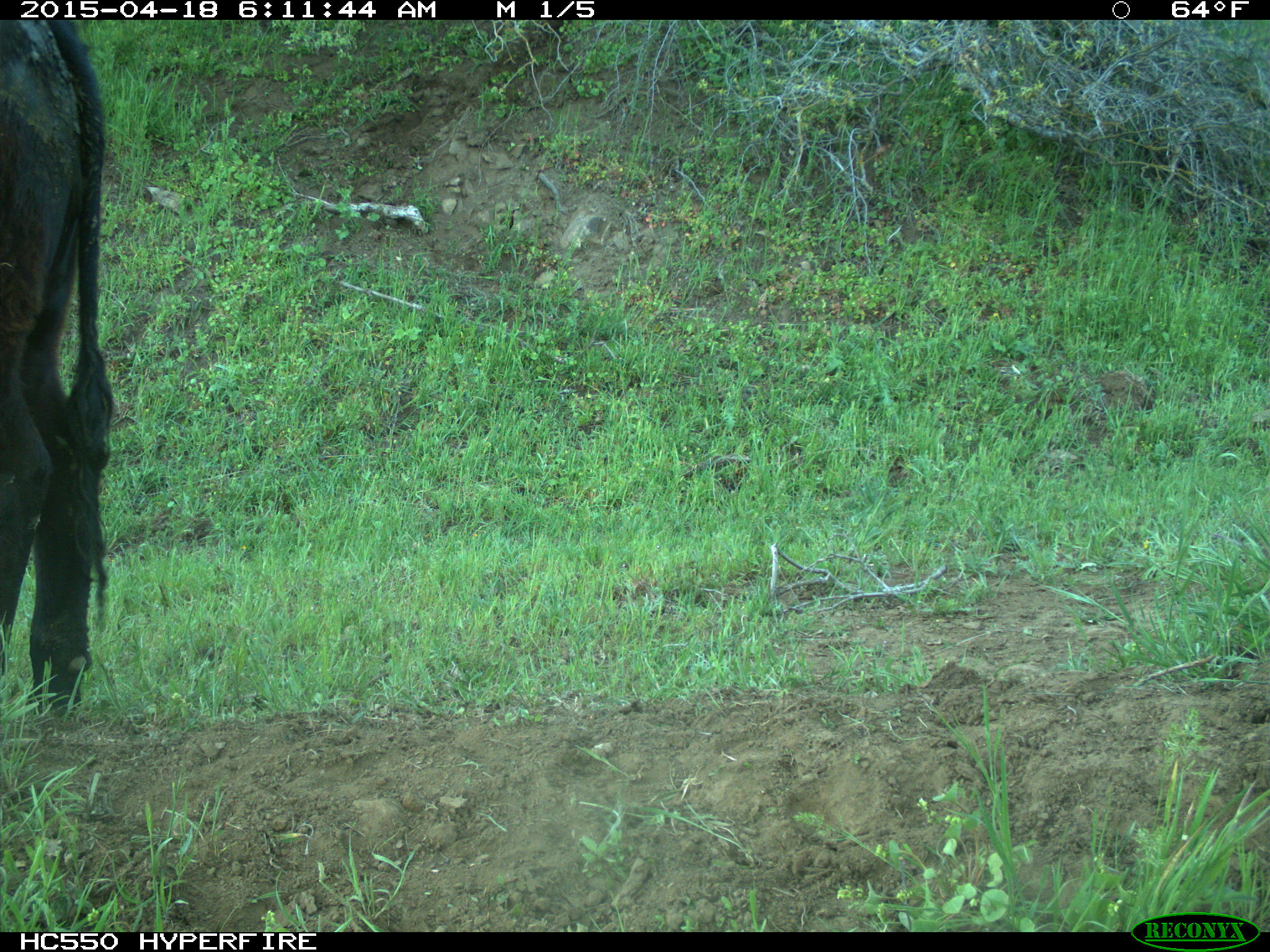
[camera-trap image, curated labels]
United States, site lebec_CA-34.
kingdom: Animalia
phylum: Chordata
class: Mammalia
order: Artiodactyla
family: Bovidae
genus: Bos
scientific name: Bos taurus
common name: domestic cow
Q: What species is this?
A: Bos taurus (domestic cow).